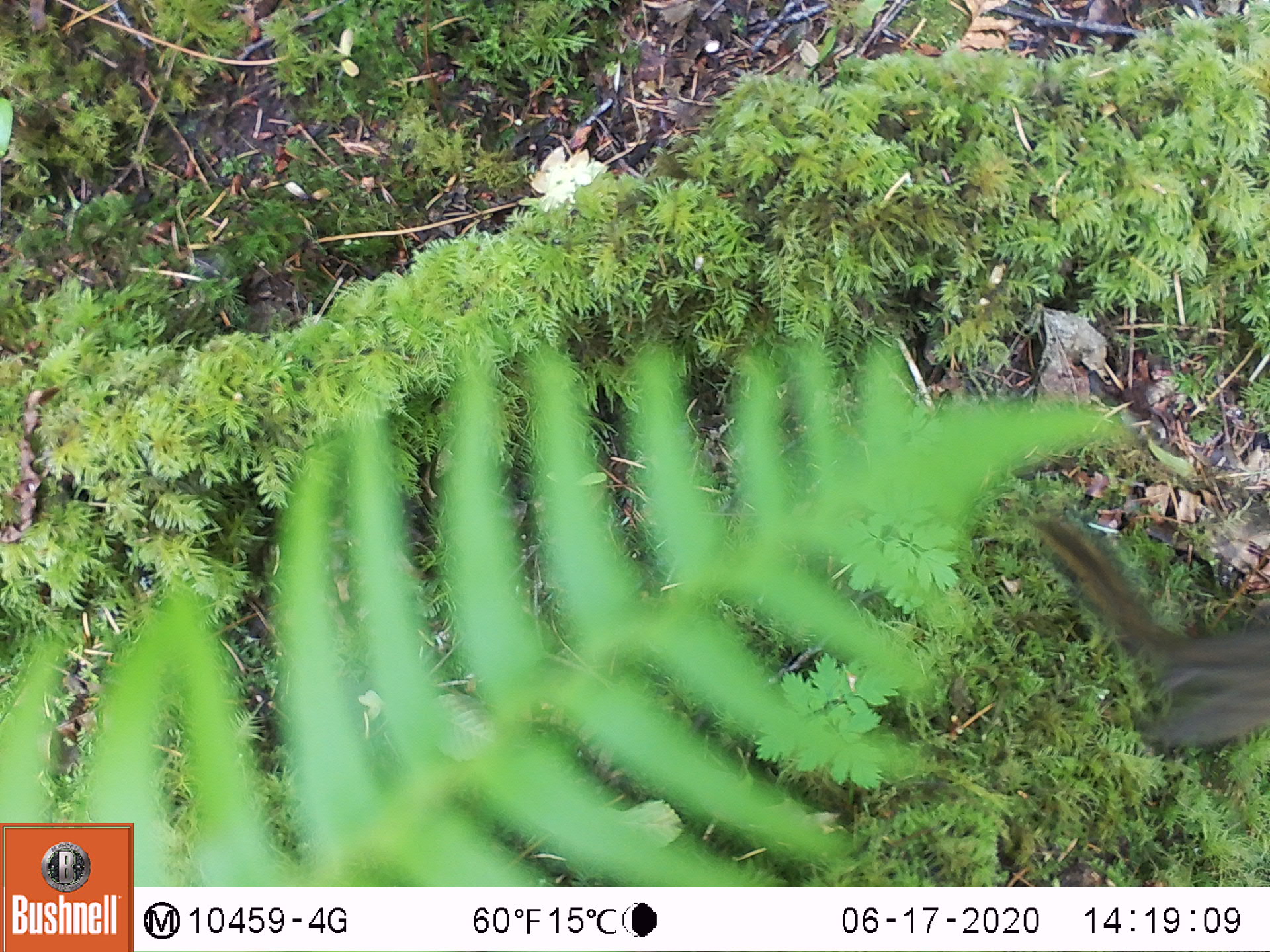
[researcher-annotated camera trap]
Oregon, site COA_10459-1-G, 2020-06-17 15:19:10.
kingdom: Animalia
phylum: Chordata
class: Mammalia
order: Rodentia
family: Sciuridae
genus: Neotamias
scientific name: Neotamias townsendii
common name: townsend's chipmunk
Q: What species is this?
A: Townsend's chipmunk (Neotamias townsendii).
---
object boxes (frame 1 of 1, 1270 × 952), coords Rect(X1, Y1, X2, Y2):
townsend's chipmunk: Rect(1021, 505, 1259, 754)